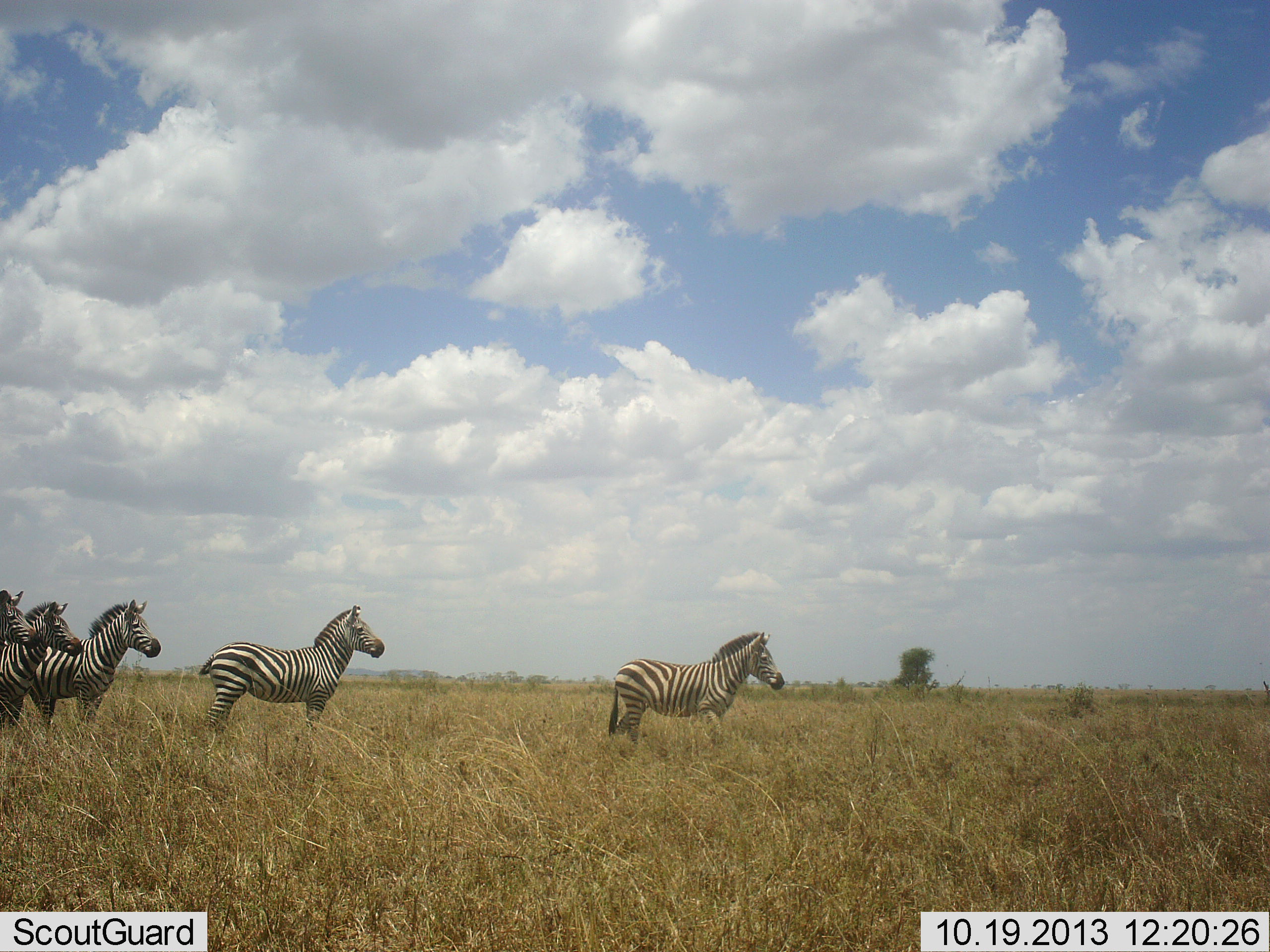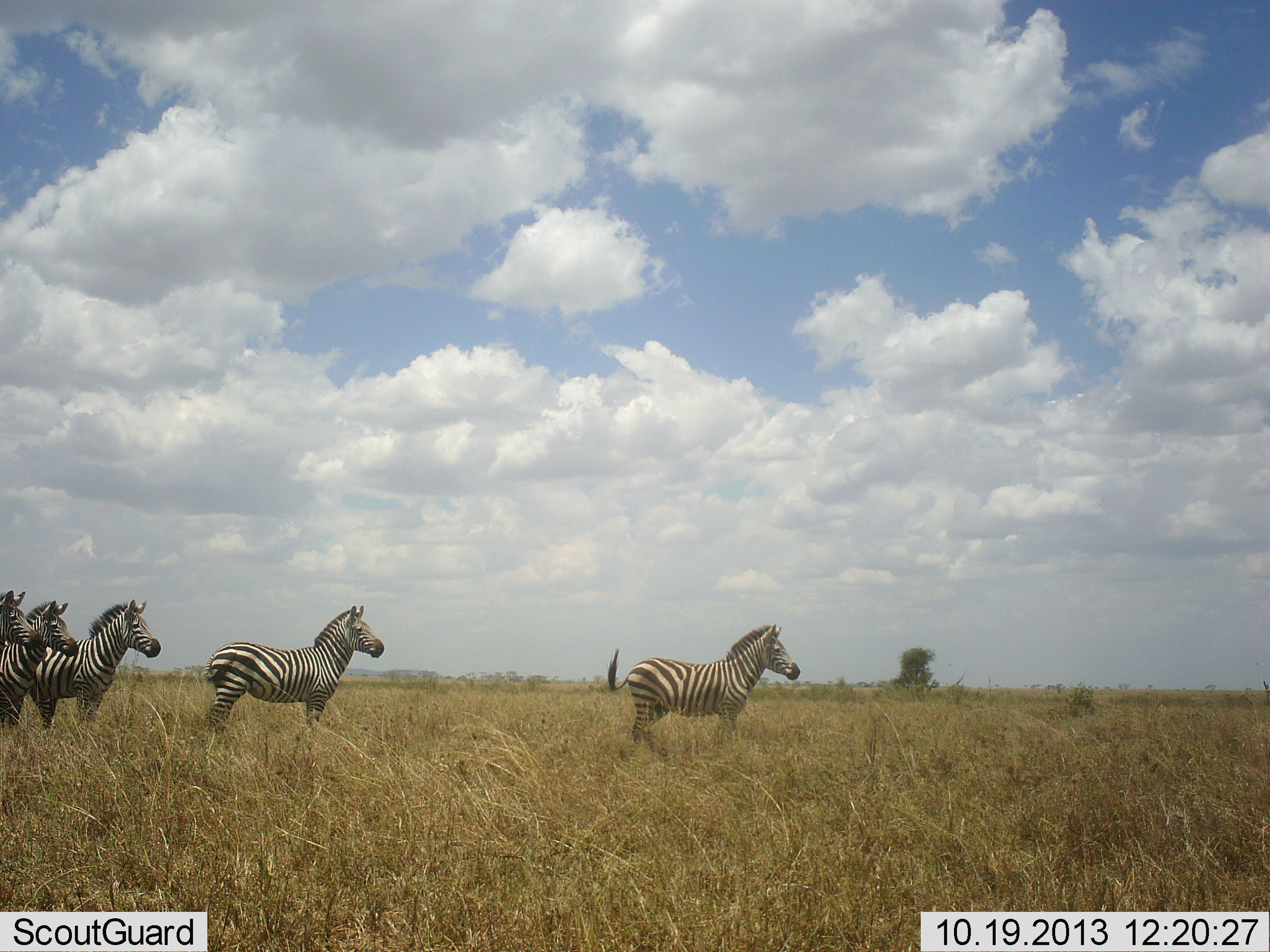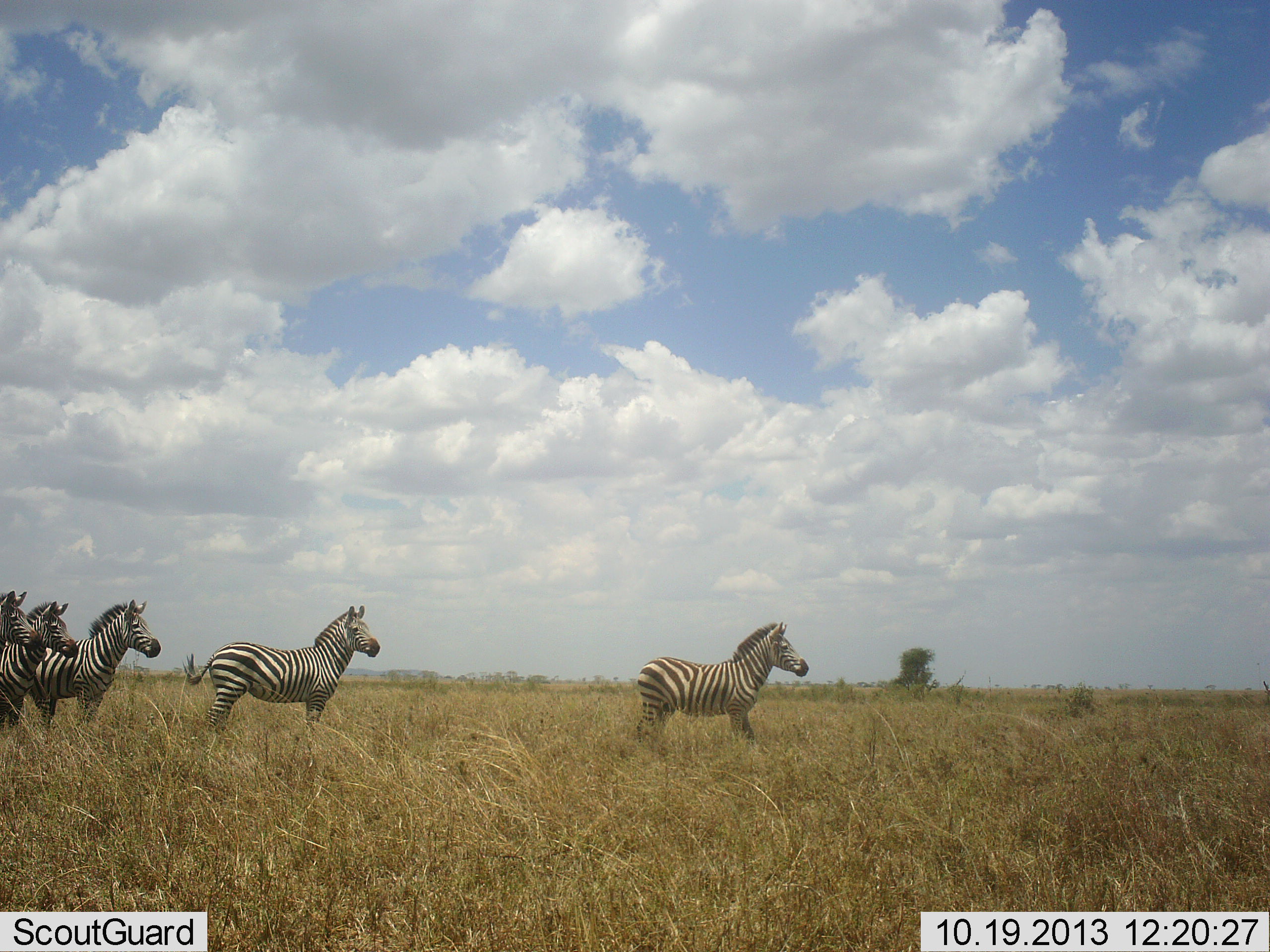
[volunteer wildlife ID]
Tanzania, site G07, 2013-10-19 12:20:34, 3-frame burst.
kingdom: Animalia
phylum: Chordata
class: Mammalia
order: Perissodactyla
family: Equidae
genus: Equus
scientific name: Equus quagga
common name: plains zebra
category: zebra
Zebra (plains zebra) (Equus quagga), count 5. Behavior (volunteer vote fractions): standing 100%, resting 0%, moving 50%, interacting 0%. Young present (vote fraction): 0%. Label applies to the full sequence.